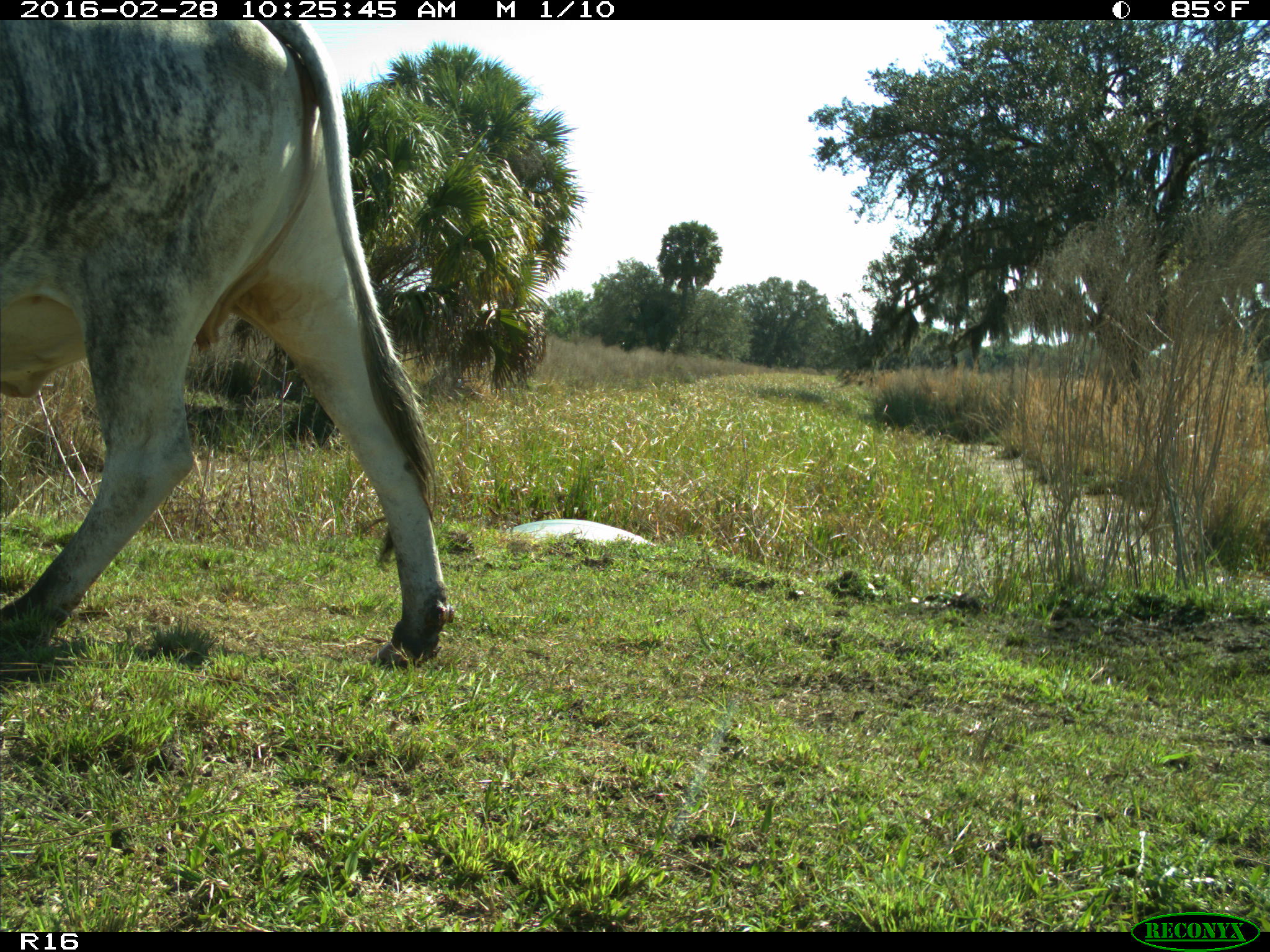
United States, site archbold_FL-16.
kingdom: Animalia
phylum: Chordata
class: Mammalia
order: Artiodactyla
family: Bovidae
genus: Bos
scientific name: Bos taurus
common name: domestic cow